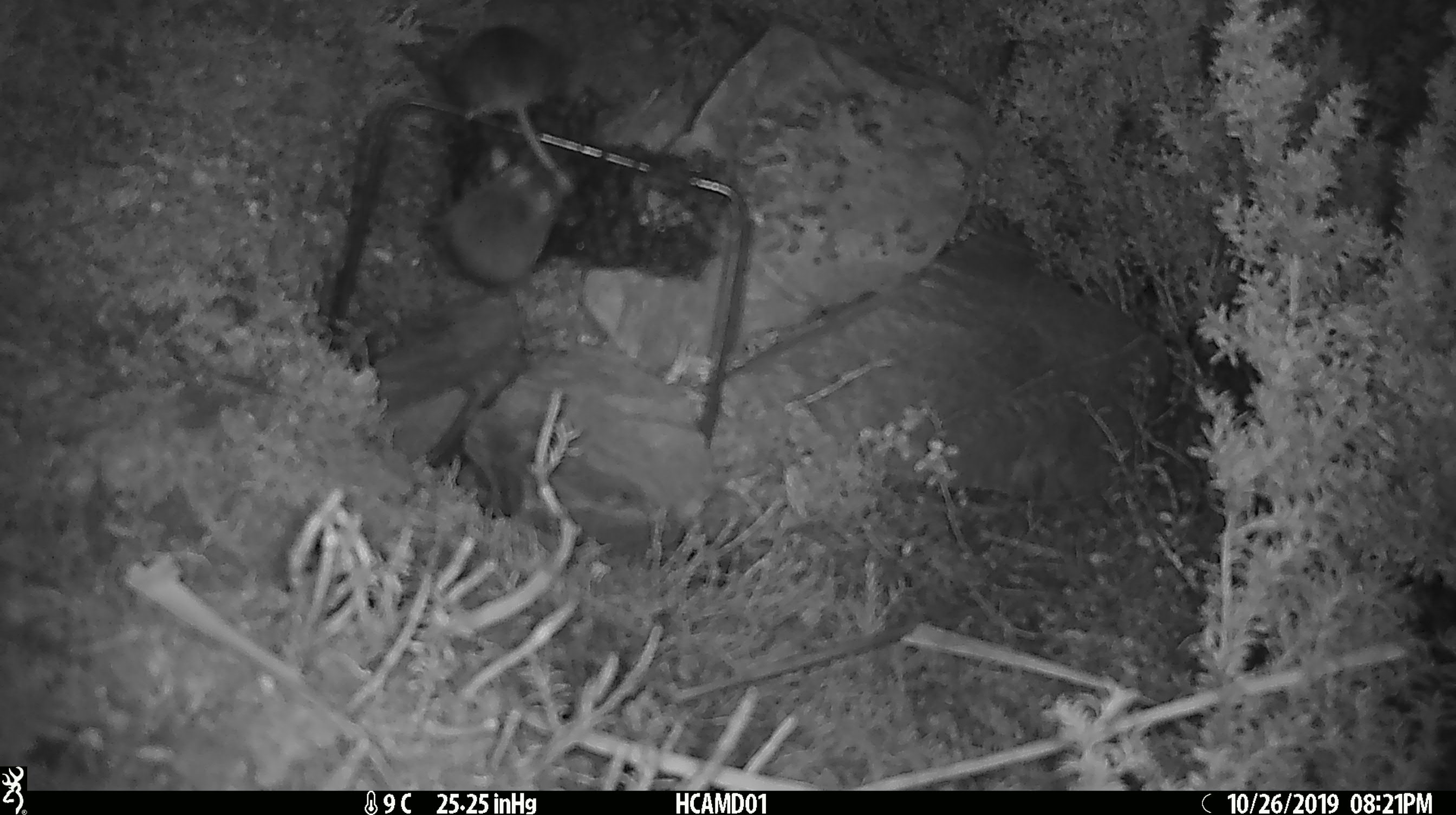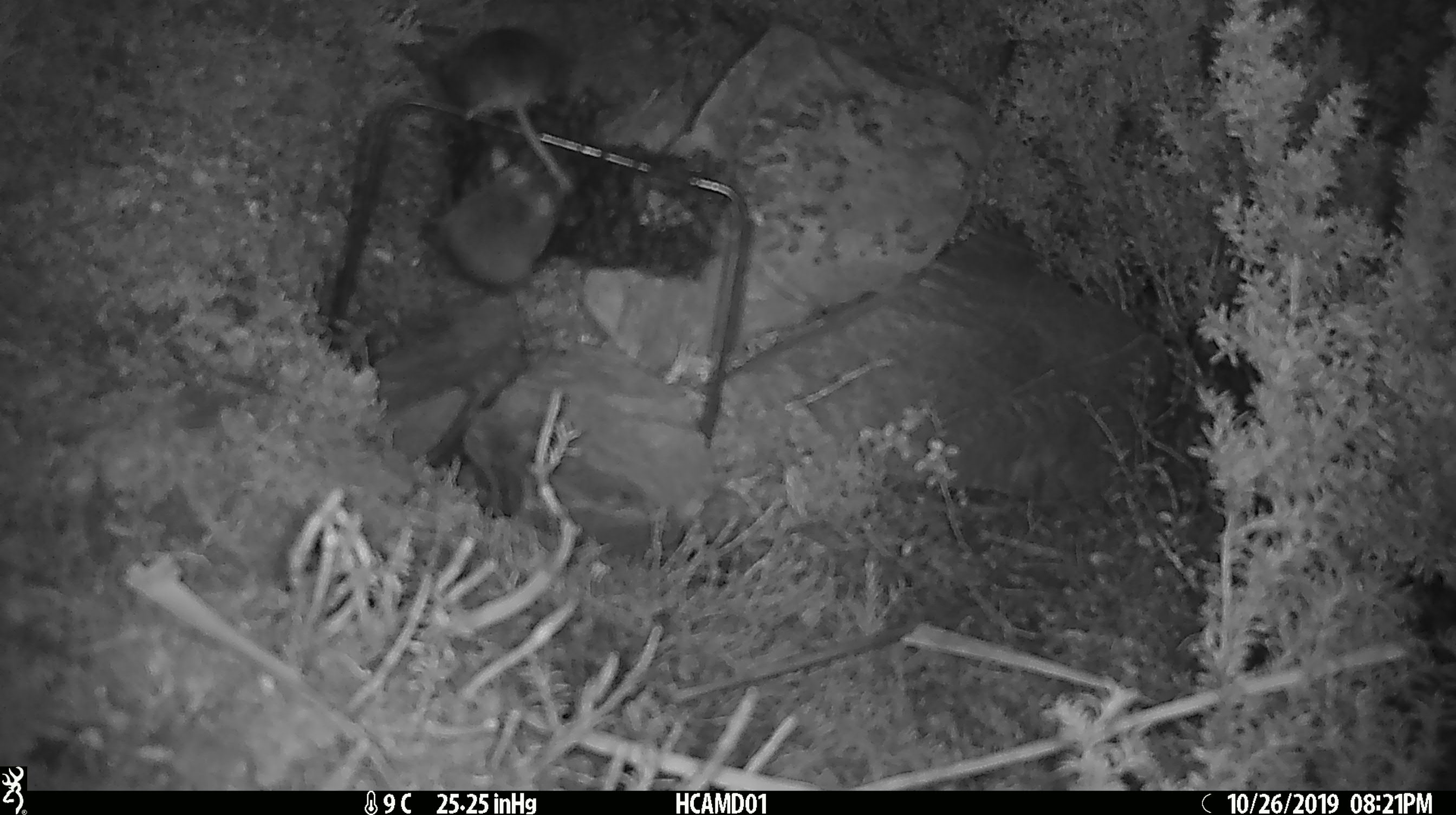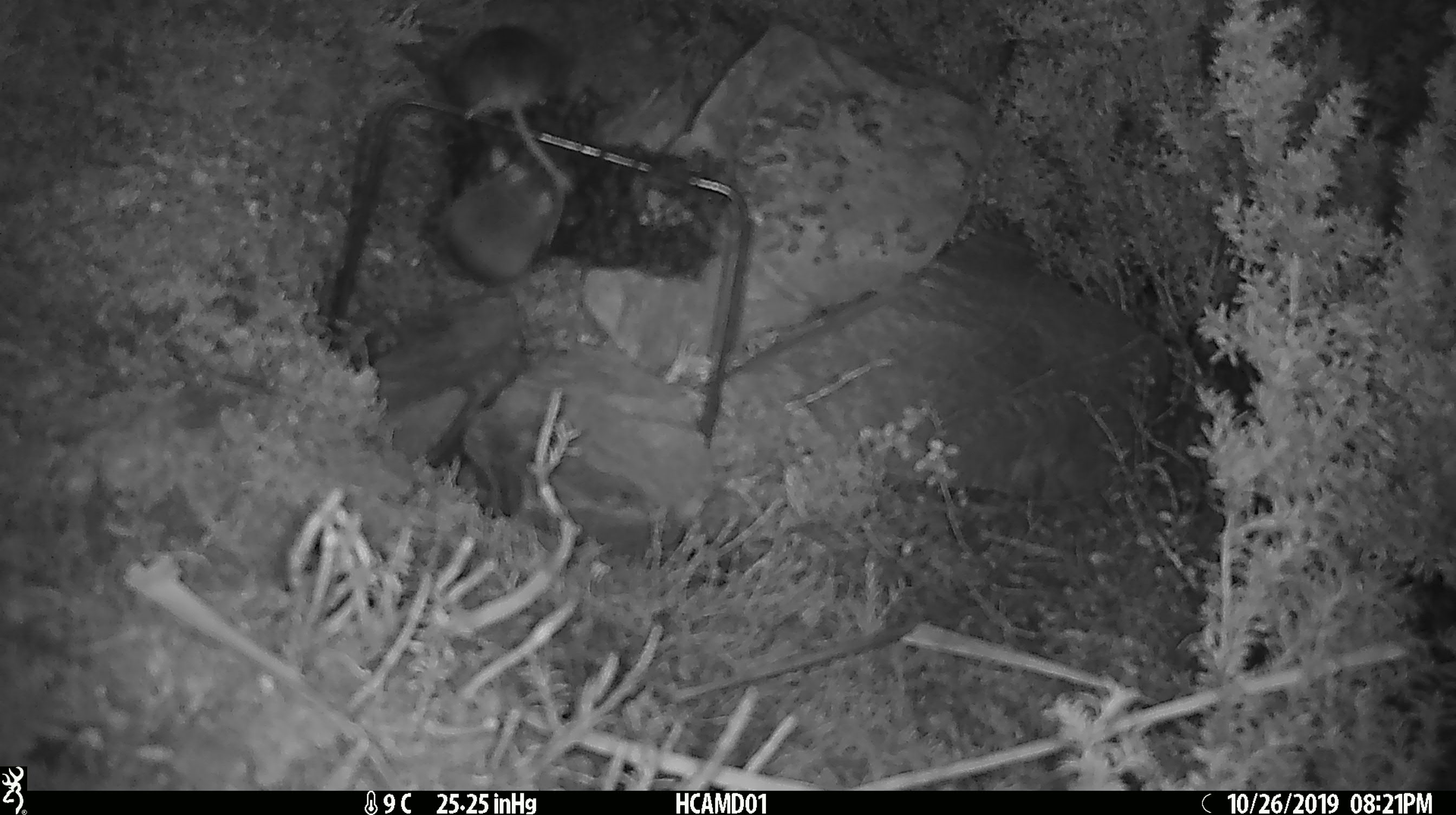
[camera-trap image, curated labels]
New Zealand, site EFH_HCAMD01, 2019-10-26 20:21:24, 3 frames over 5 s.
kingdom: Animalia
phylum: Chordata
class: Mammalia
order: Rodentia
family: Muridae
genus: Mus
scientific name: Mus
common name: mouse